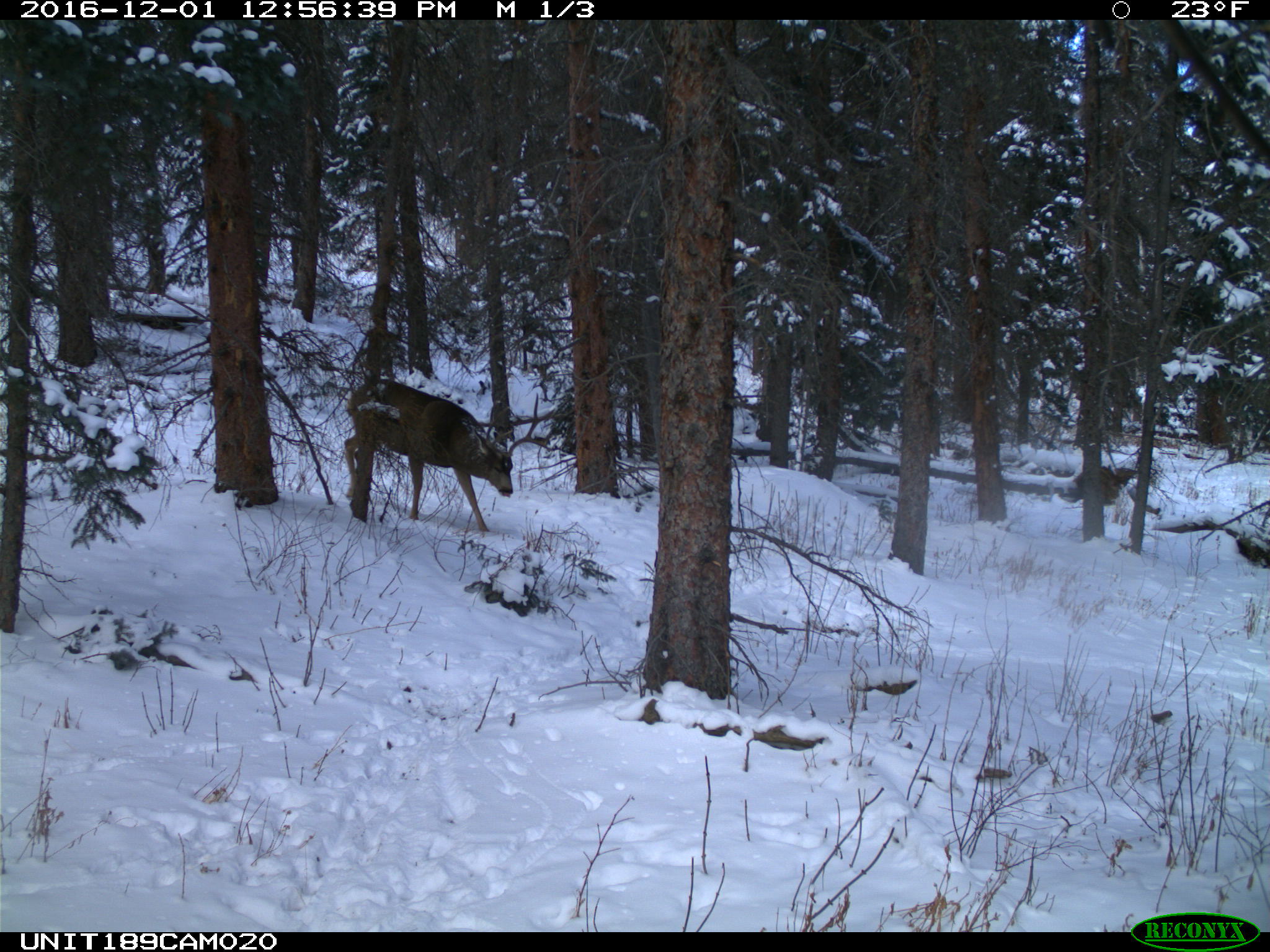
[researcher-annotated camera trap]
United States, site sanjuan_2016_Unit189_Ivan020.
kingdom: Animalia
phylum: Chordata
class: Mammalia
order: Artiodactyla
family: Cervidae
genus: Odocoileus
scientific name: Odocoileus hemionus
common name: mule deer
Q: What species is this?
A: Odocoileus hemionus (mule deer).